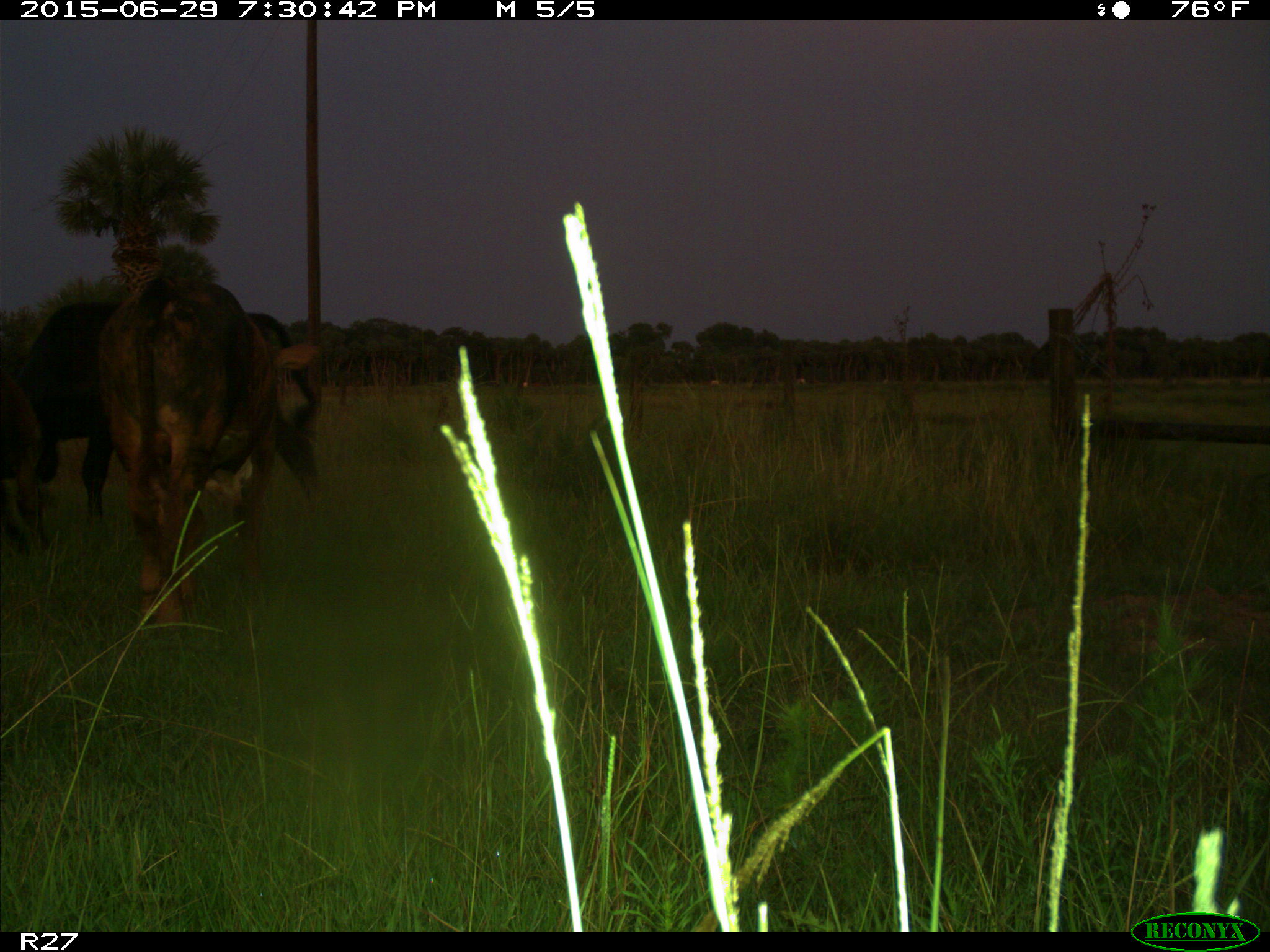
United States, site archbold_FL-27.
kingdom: Animalia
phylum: Chordata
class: Mammalia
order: Artiodactyla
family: Bovidae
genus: Bos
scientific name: Bos taurus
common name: domestic cow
Bos taurus (domestic cow).